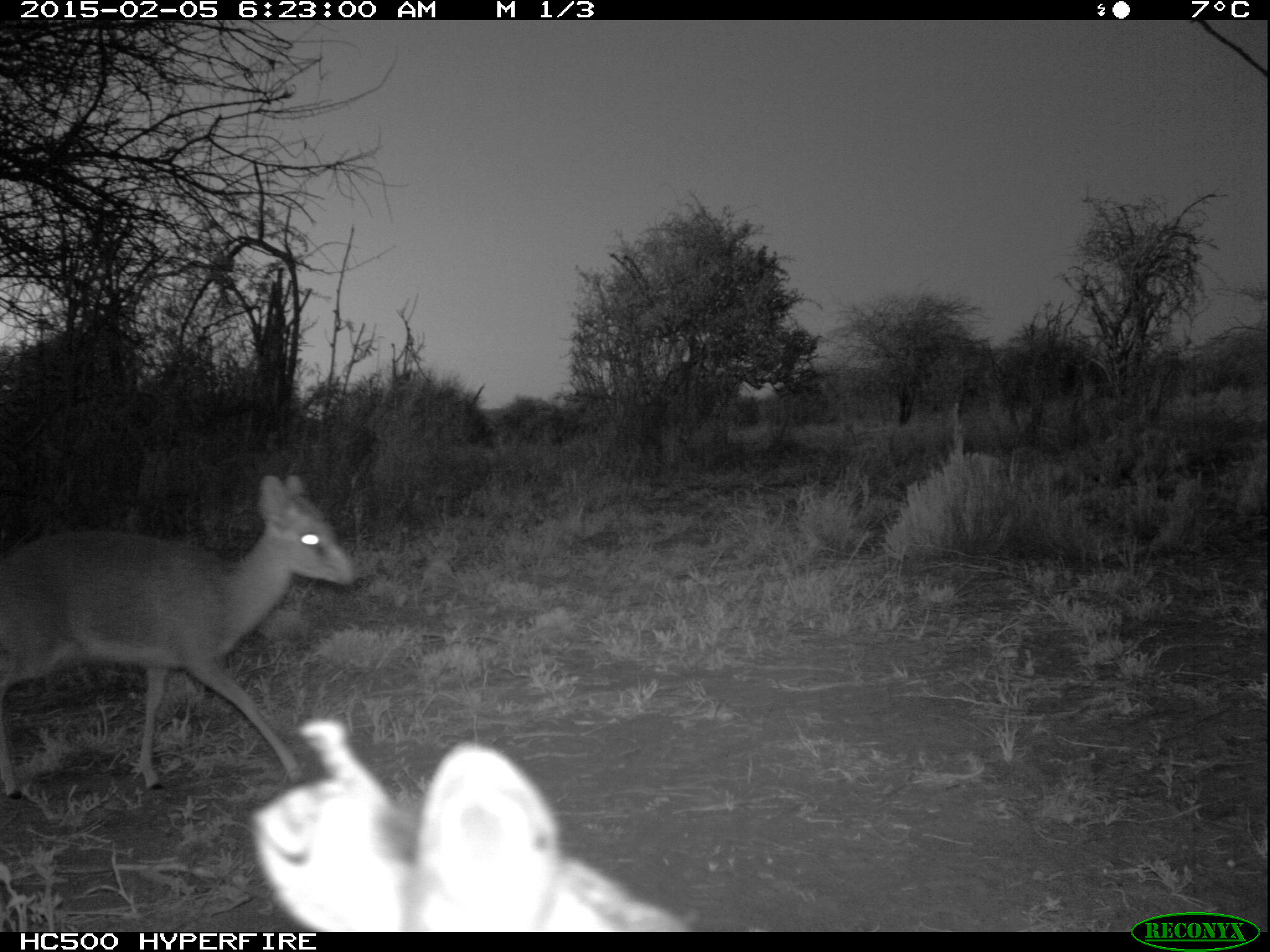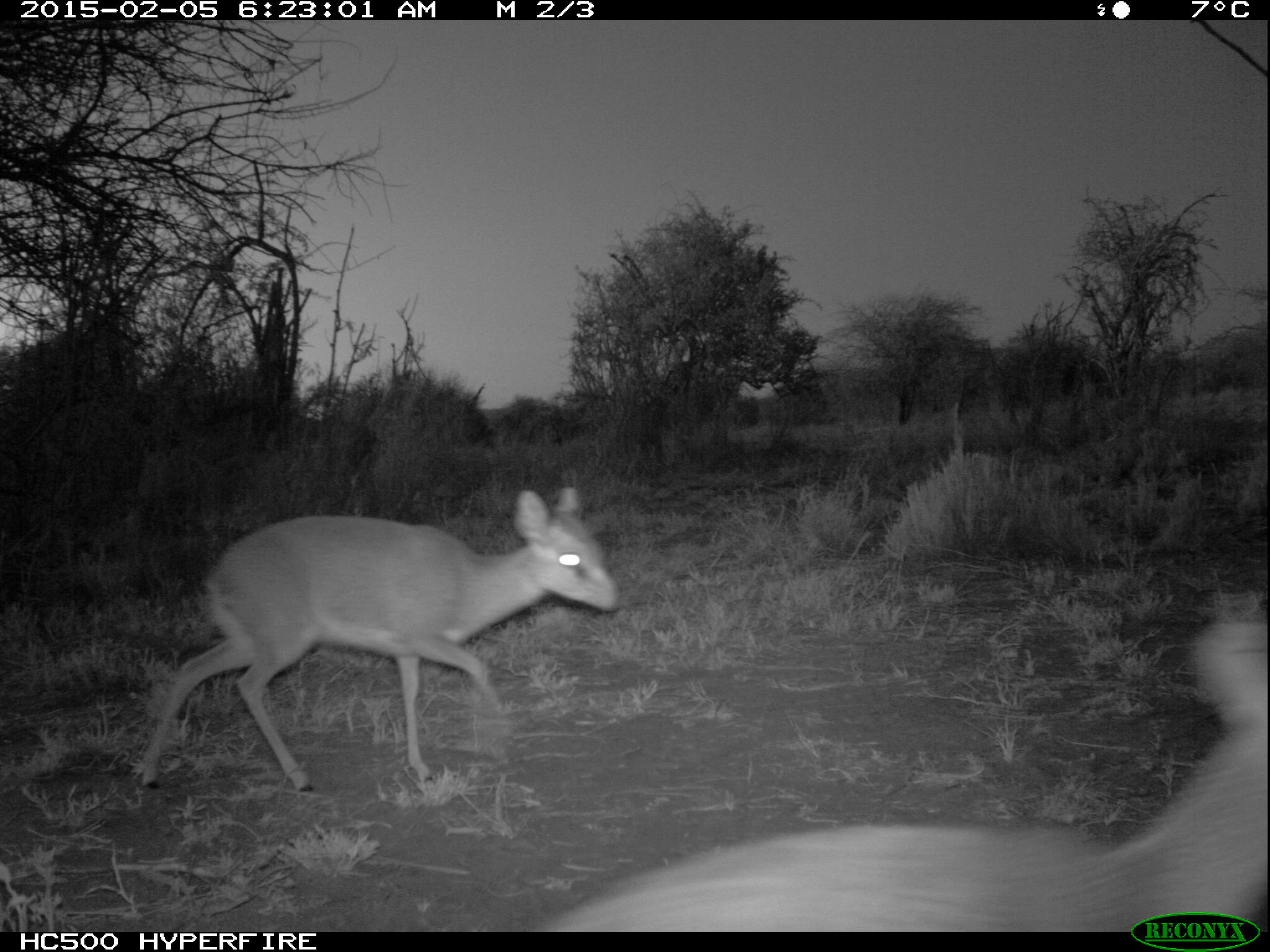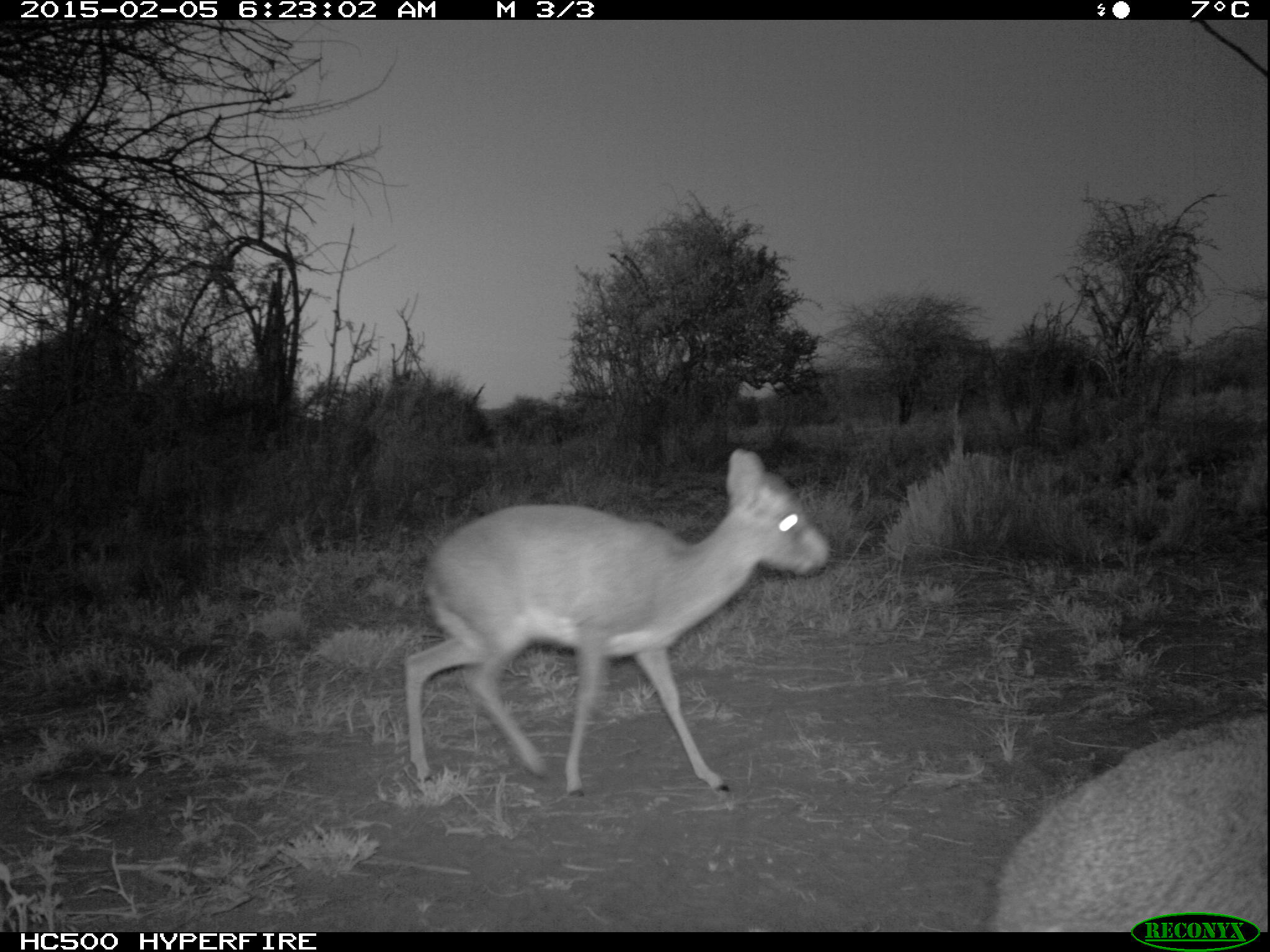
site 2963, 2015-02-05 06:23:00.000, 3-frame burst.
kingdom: Animalia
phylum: Chordata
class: Mammalia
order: Artiodactyla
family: Bovidae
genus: Madoqua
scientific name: Madoqua guentheri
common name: günther's dik-dik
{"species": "Madoqua guentheri (günther's dik-dik)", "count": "2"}